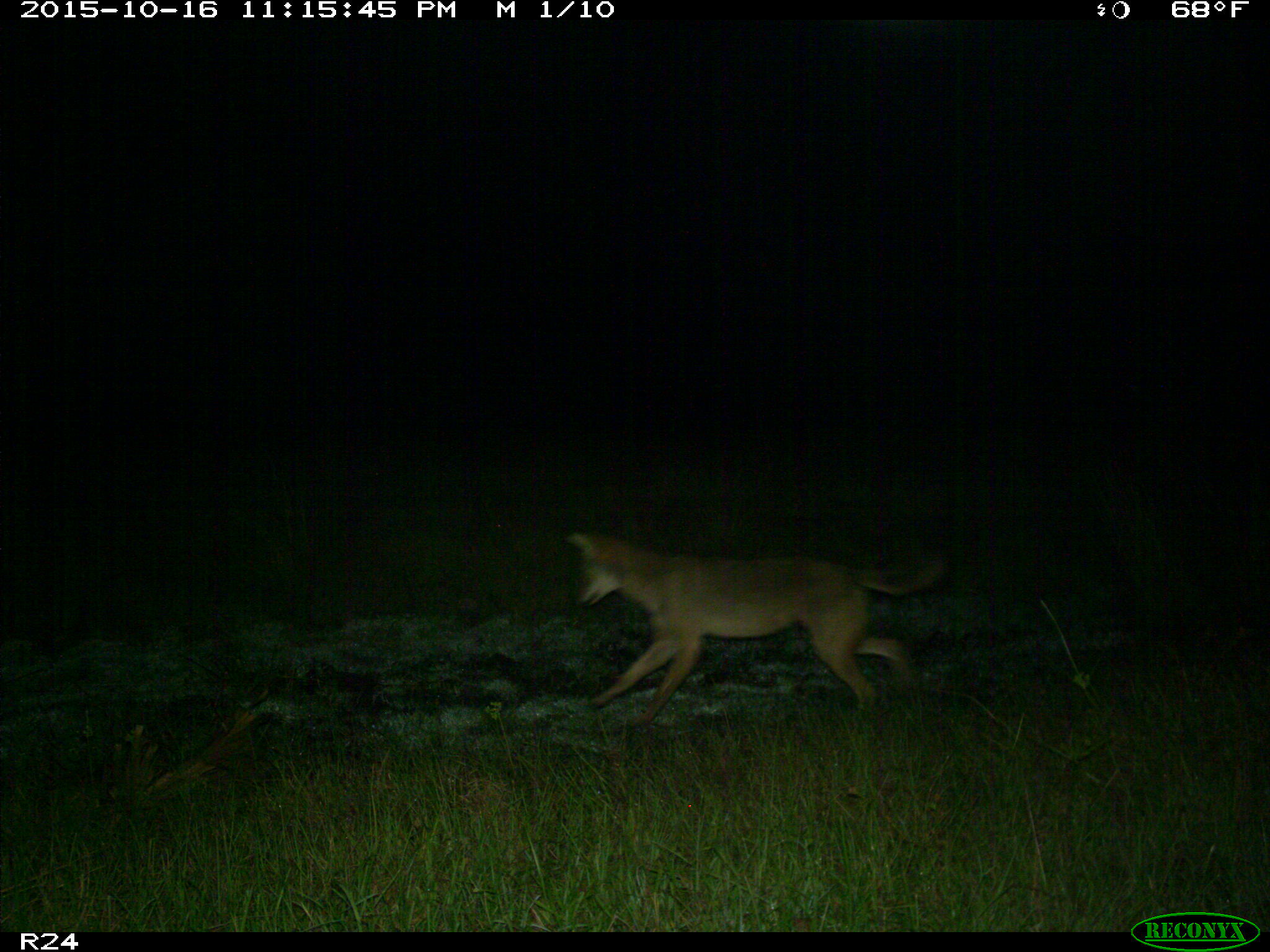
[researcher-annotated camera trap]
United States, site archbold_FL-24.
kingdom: Animalia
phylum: Chordata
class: Mammalia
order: Carnivora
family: Canidae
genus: Canis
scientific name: Canis latrans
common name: coyote